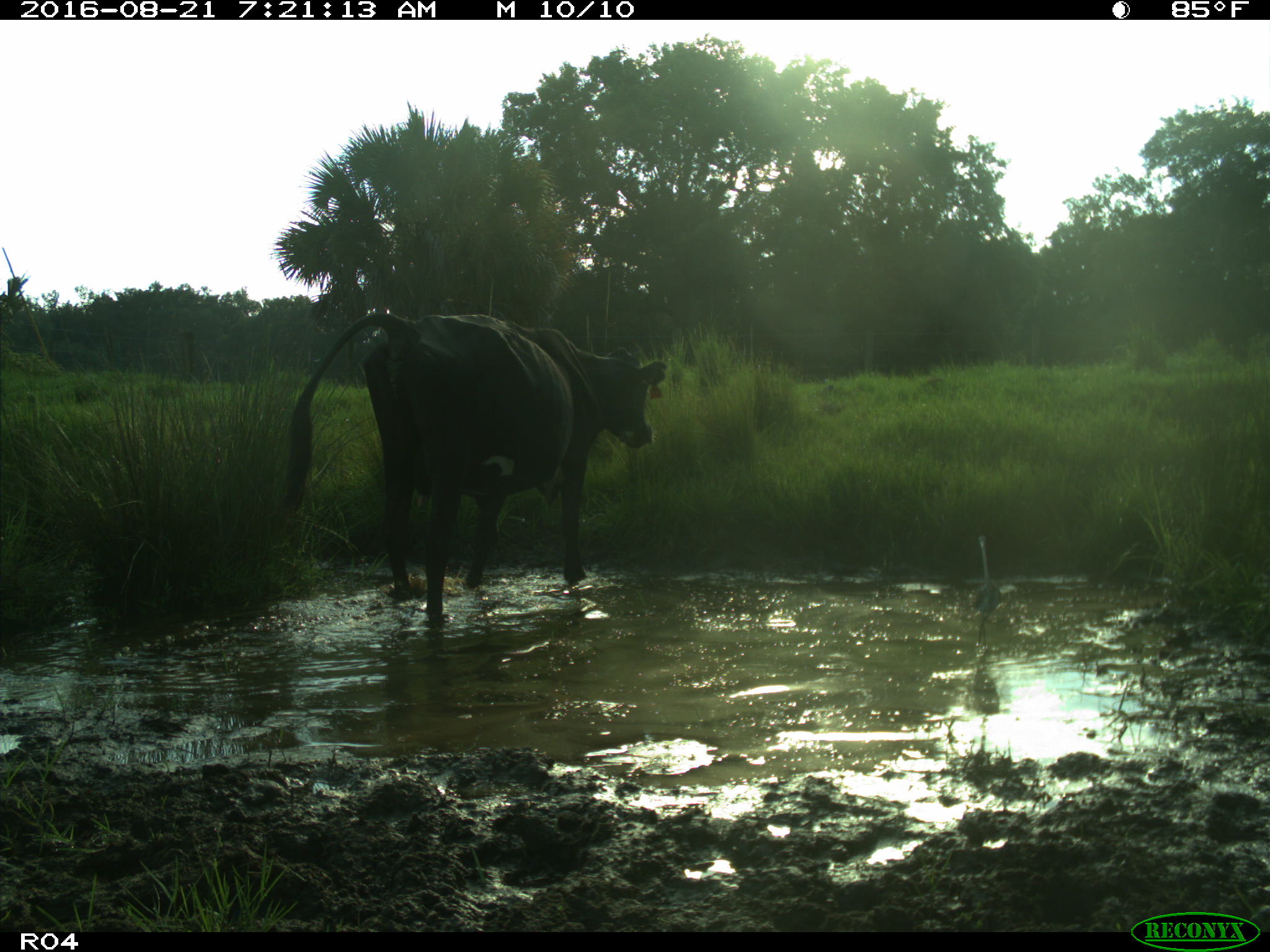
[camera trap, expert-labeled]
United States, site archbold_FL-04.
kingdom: Animalia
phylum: Chordata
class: Mammalia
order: Artiodactyla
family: Bovidae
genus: Bos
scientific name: Bos taurus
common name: domestic cow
Bos taurus (domestic cow).